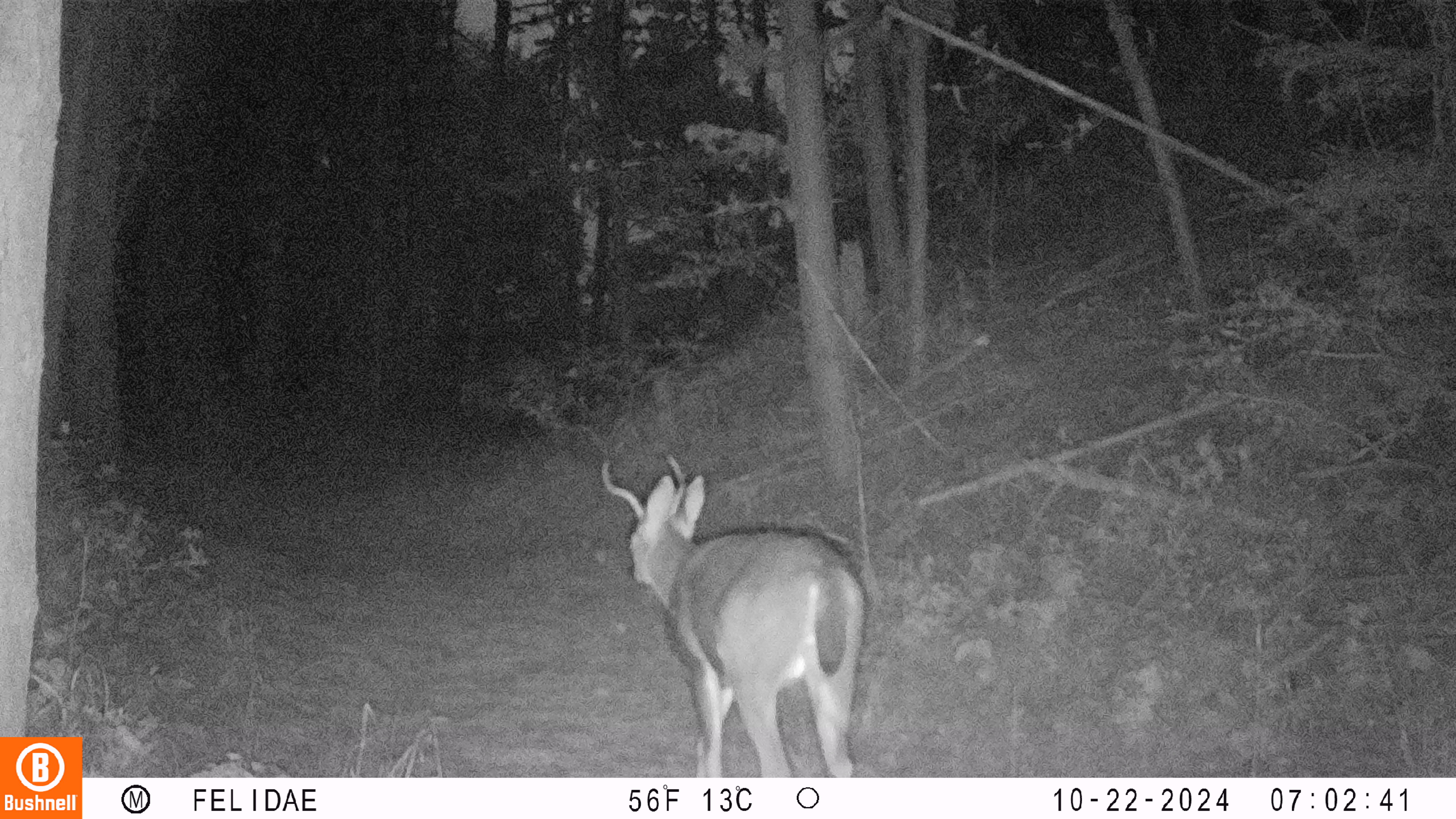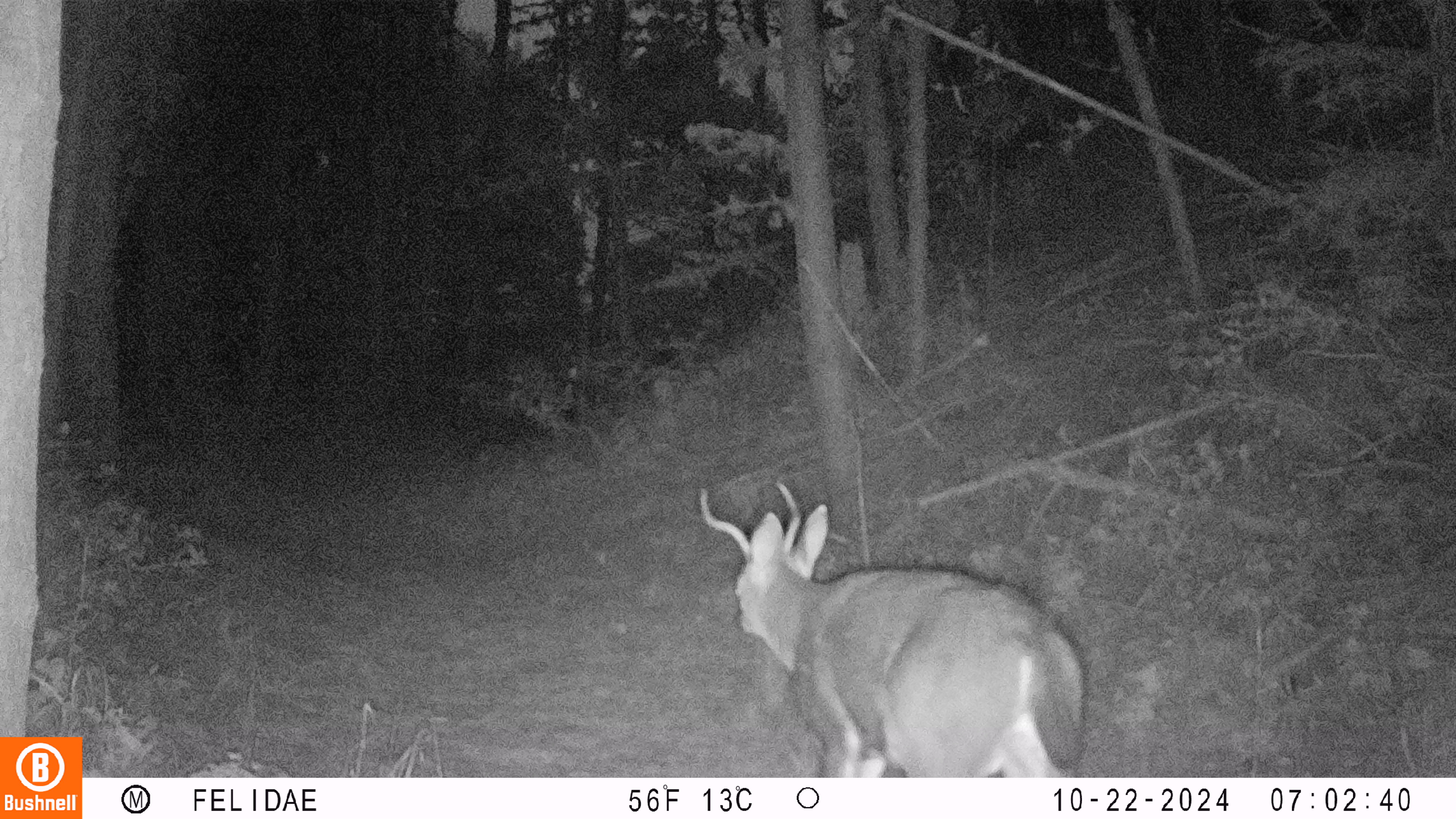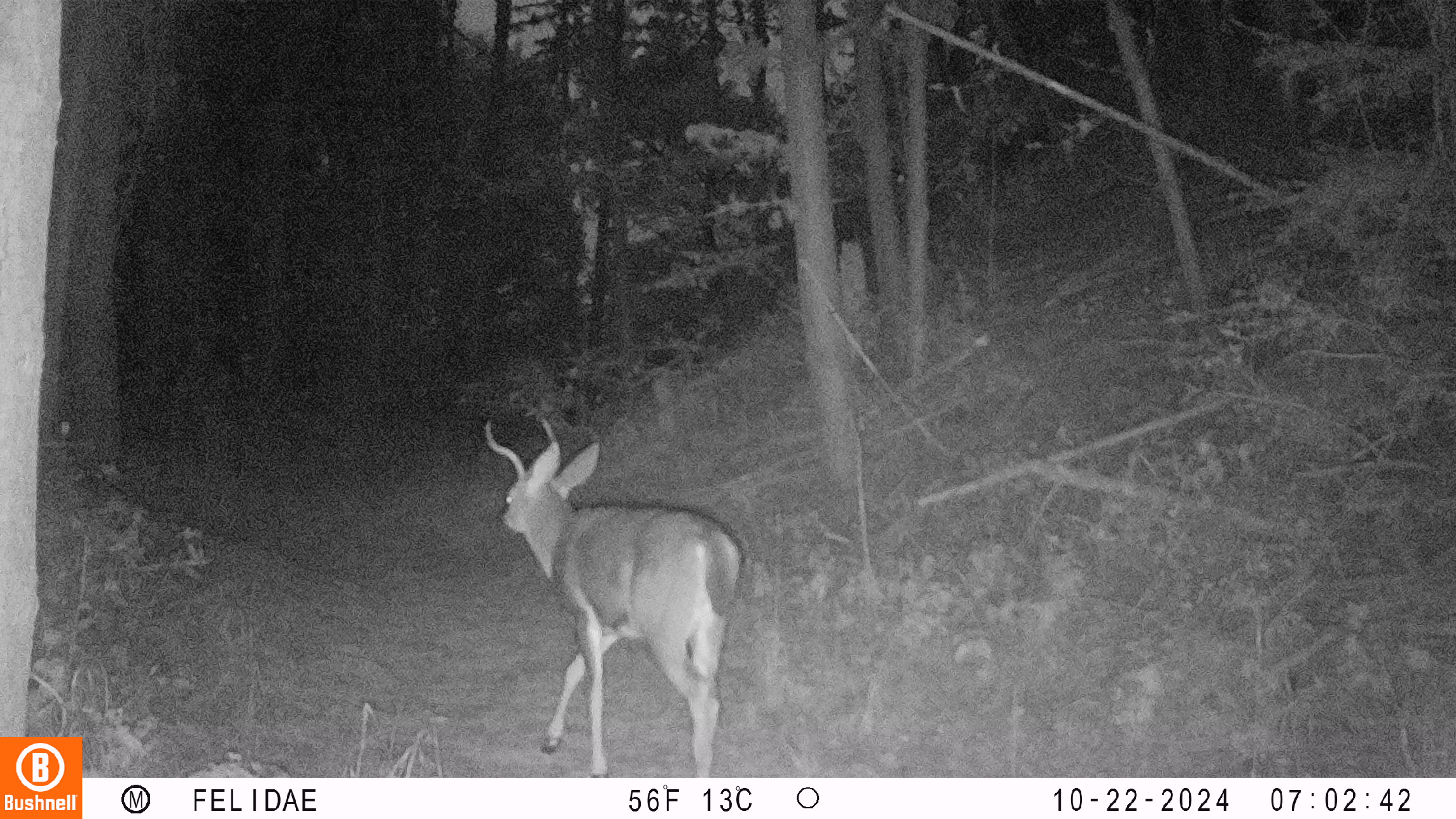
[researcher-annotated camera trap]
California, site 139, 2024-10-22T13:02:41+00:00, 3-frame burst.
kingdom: Animalia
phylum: Chordata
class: Mammalia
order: Artiodactyla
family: Cervidae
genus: Odocoileus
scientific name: Odocoileus hemionus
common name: mule deer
Mule deer (Odocoileus hemionus).